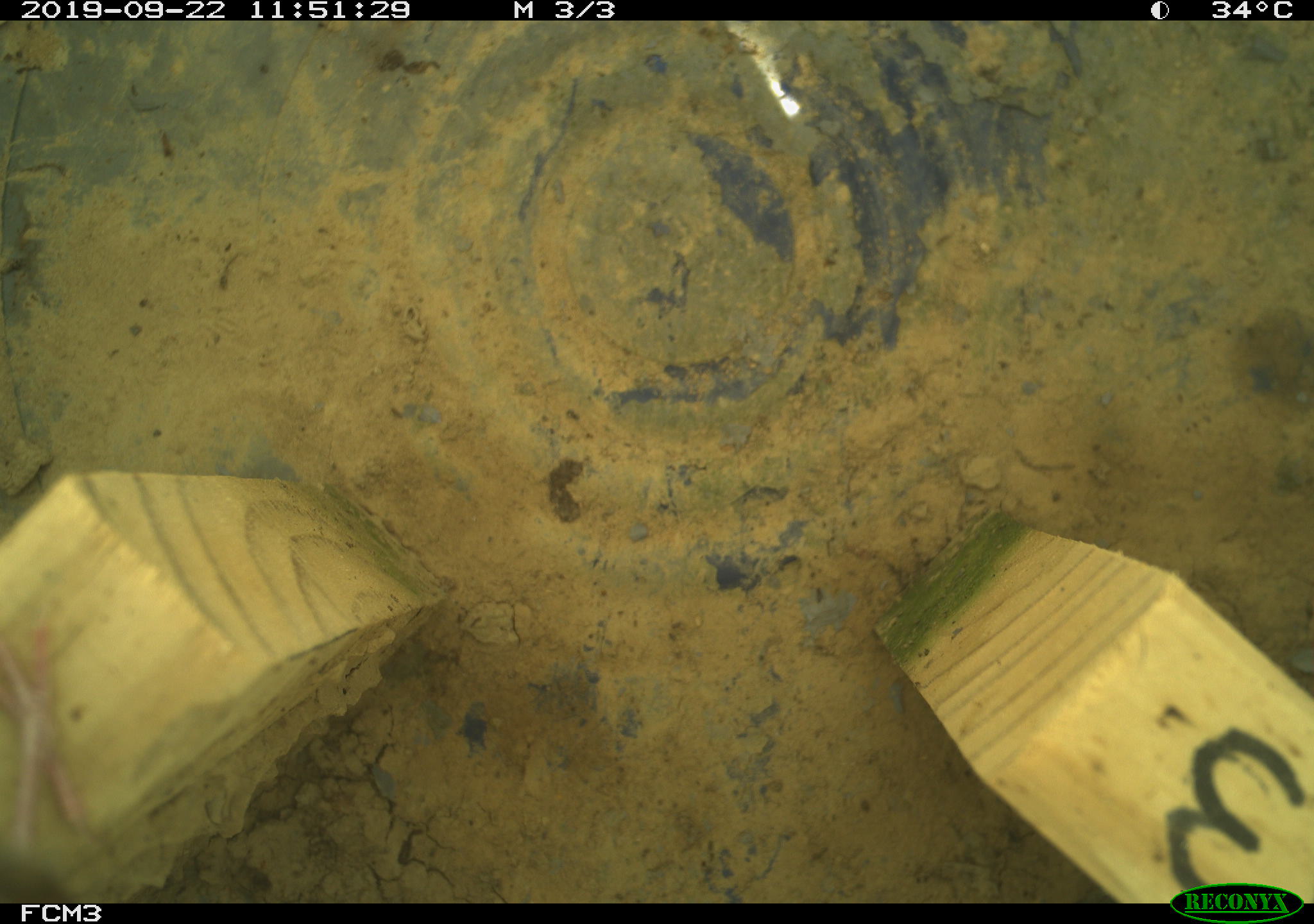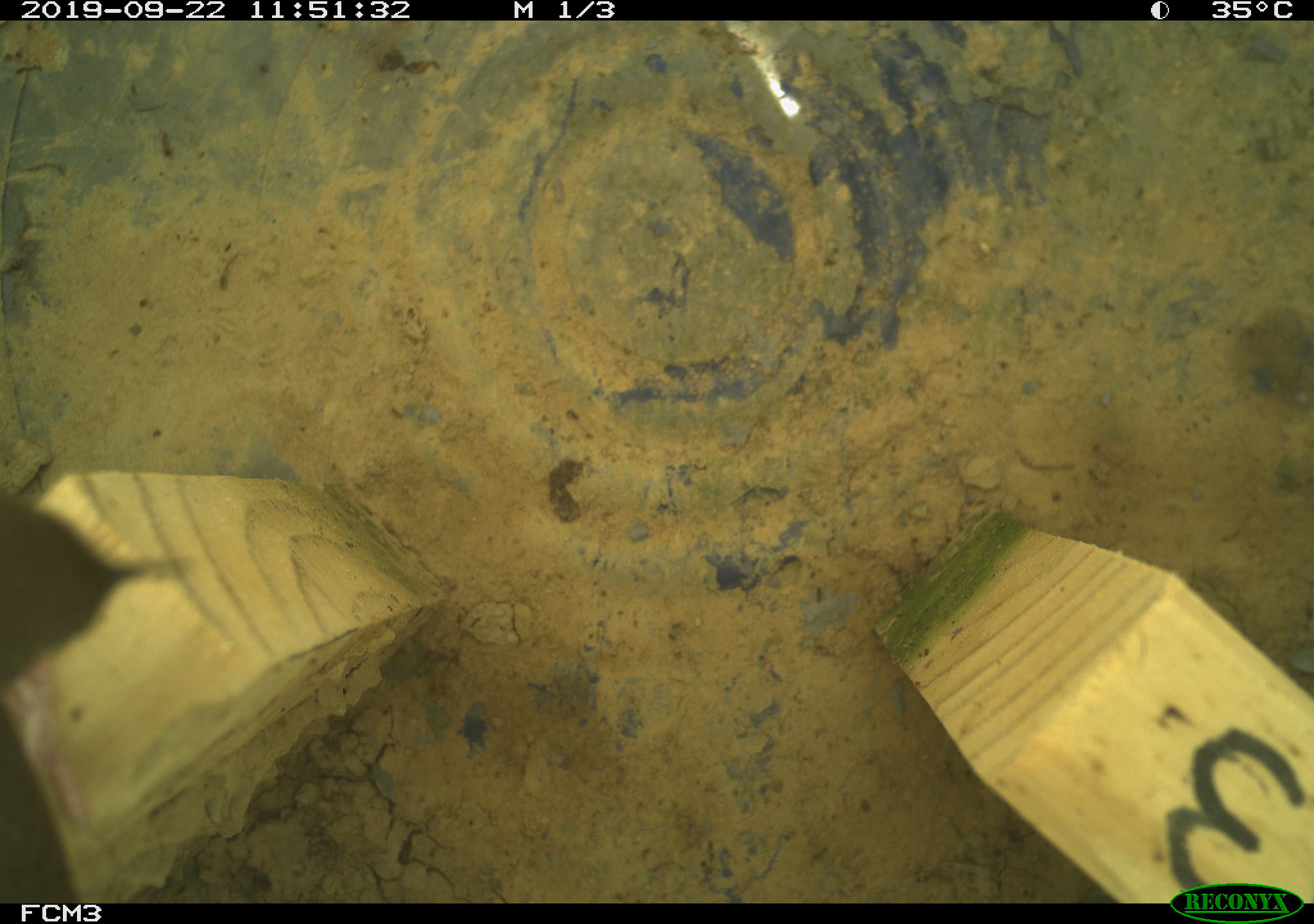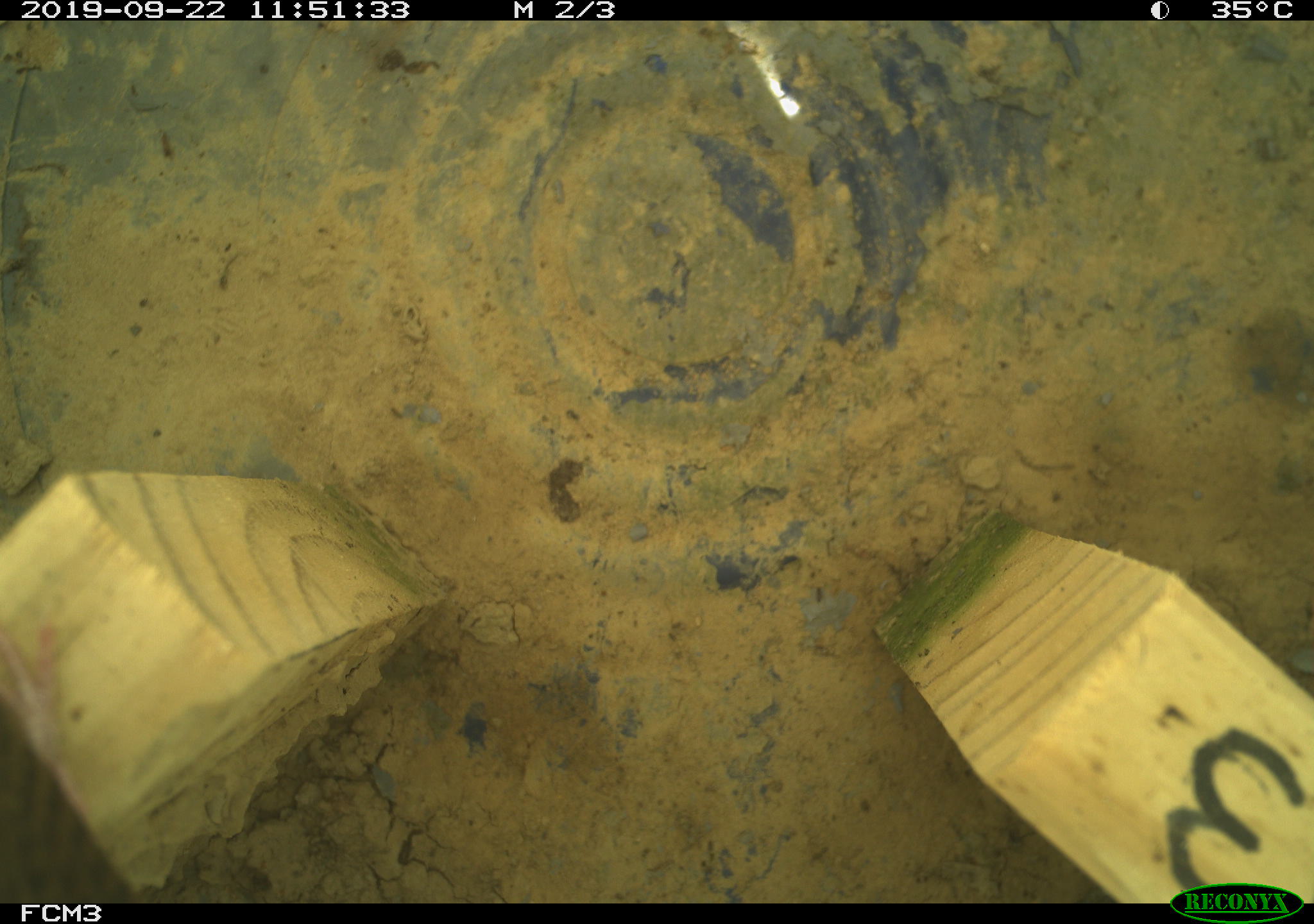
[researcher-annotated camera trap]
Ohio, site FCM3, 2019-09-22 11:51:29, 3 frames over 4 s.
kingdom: Animalia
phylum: Chordata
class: Aves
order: Passeriformes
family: Troglodytidae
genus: Troglodytes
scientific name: Troglodytes aedon aedon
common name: northern house wren